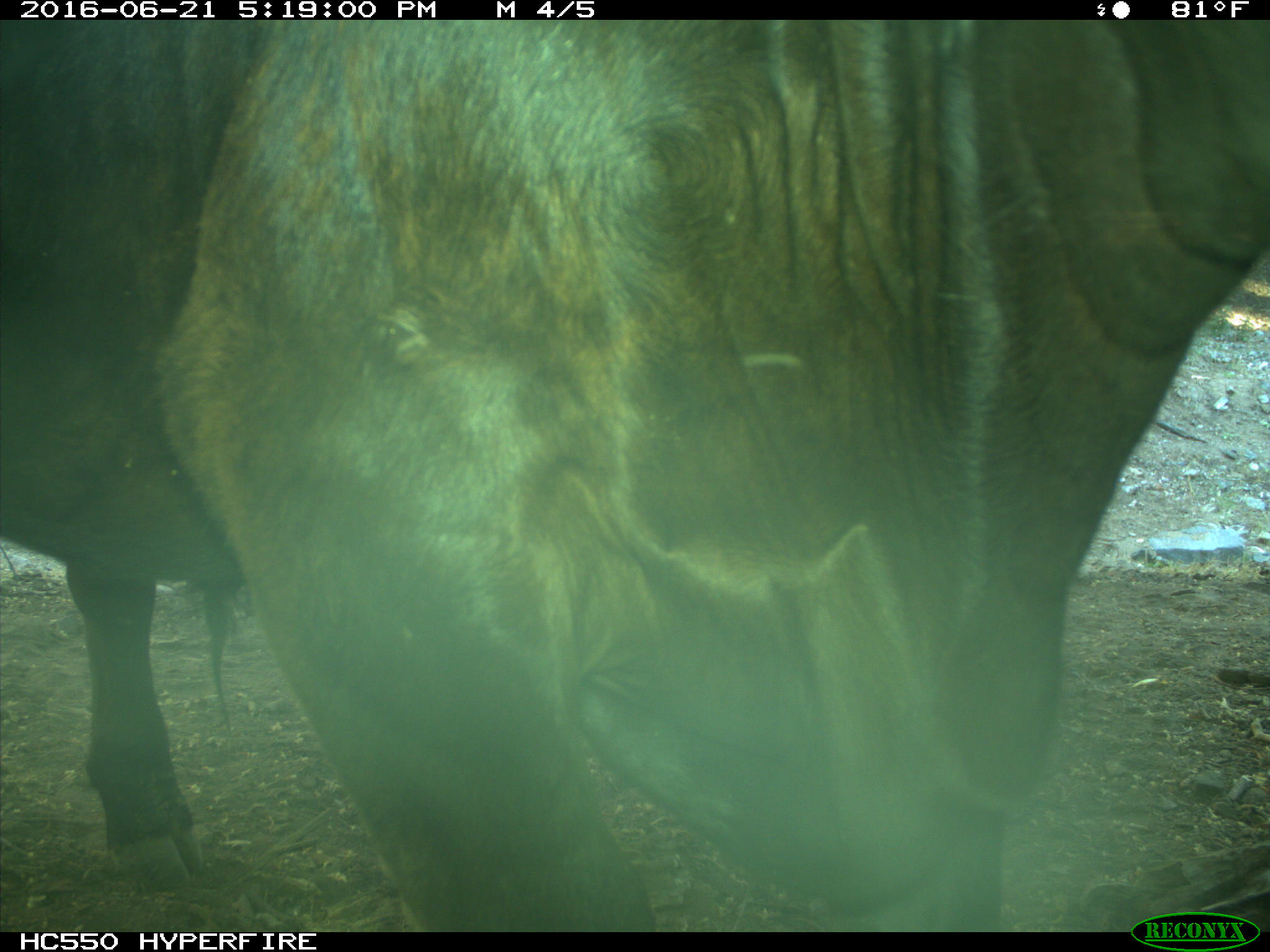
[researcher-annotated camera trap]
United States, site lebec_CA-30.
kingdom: Animalia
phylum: Chordata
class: Mammalia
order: Artiodactyla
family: Bovidae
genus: Bos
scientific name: Bos taurus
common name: domestic cow